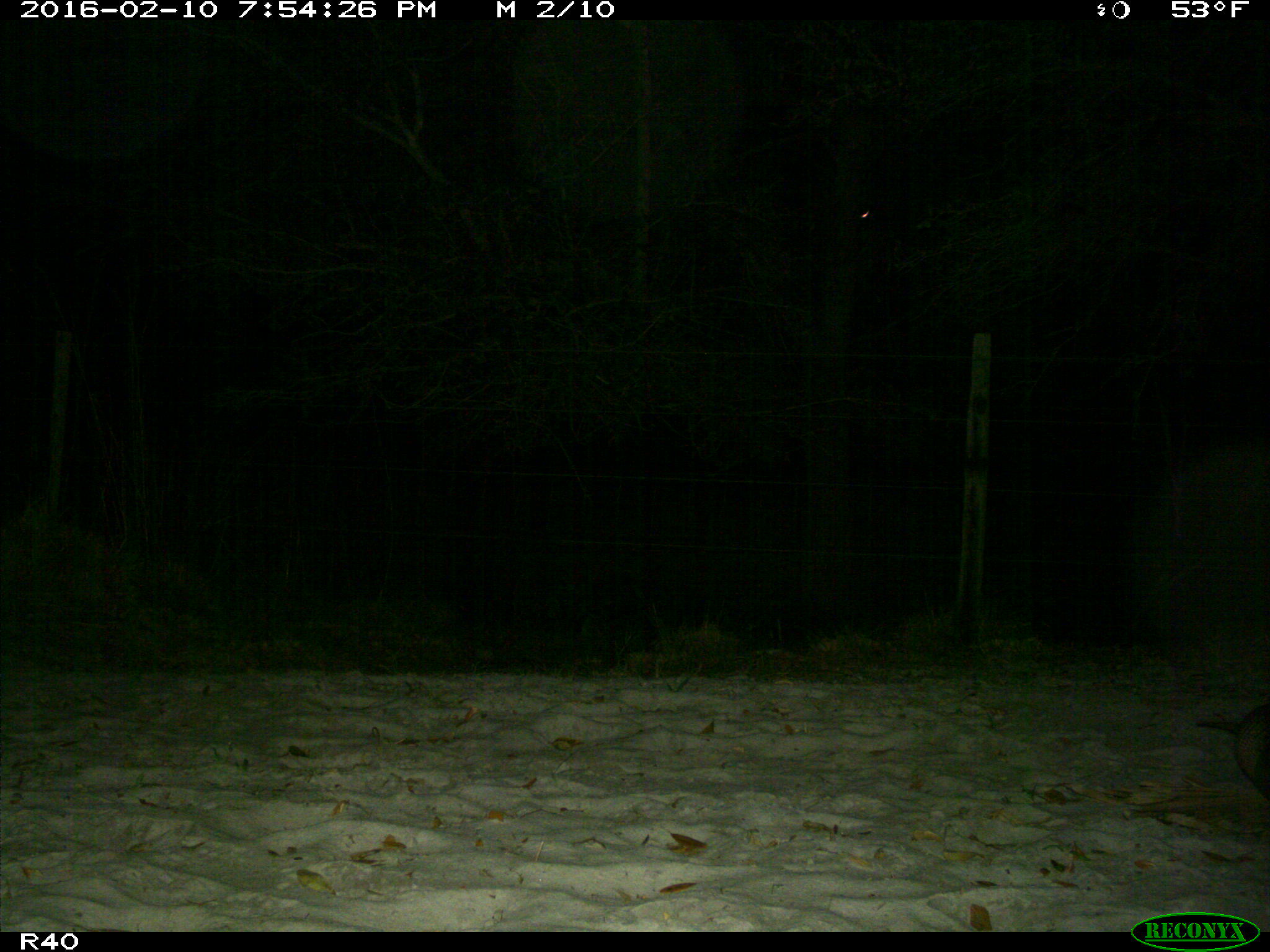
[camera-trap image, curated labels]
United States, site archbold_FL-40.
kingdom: Animalia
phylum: Chordata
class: Mammalia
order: Cingulata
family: Dasypodidae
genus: Dasypus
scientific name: Dasypus novemcinctus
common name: nine-banded armadillo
Dasypus novemcinctus (nine-banded armadillo).